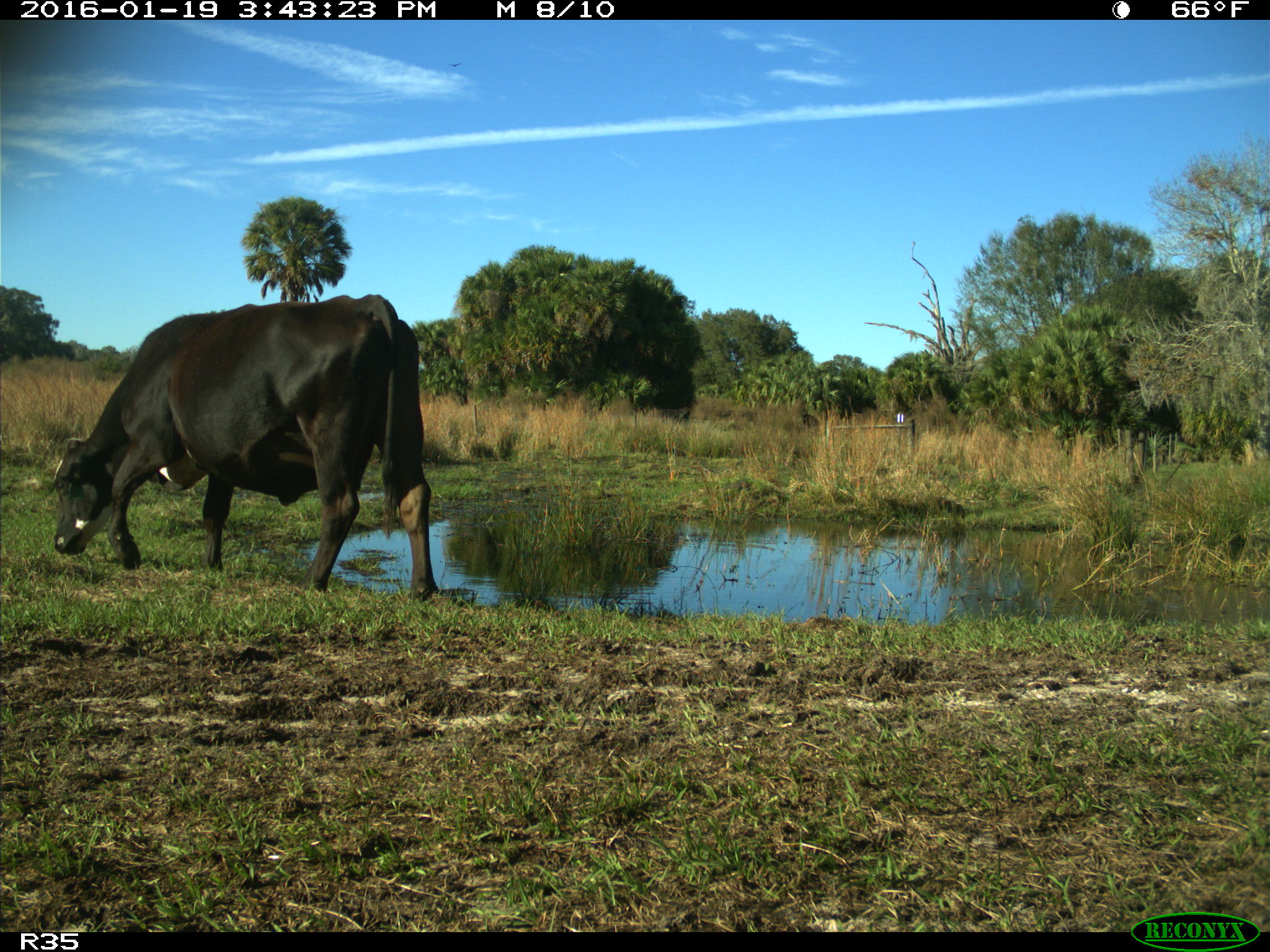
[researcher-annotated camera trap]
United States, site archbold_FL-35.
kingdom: Animalia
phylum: Chordata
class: Mammalia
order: Artiodactyla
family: Bovidae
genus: Bos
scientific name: Bos taurus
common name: domestic cow